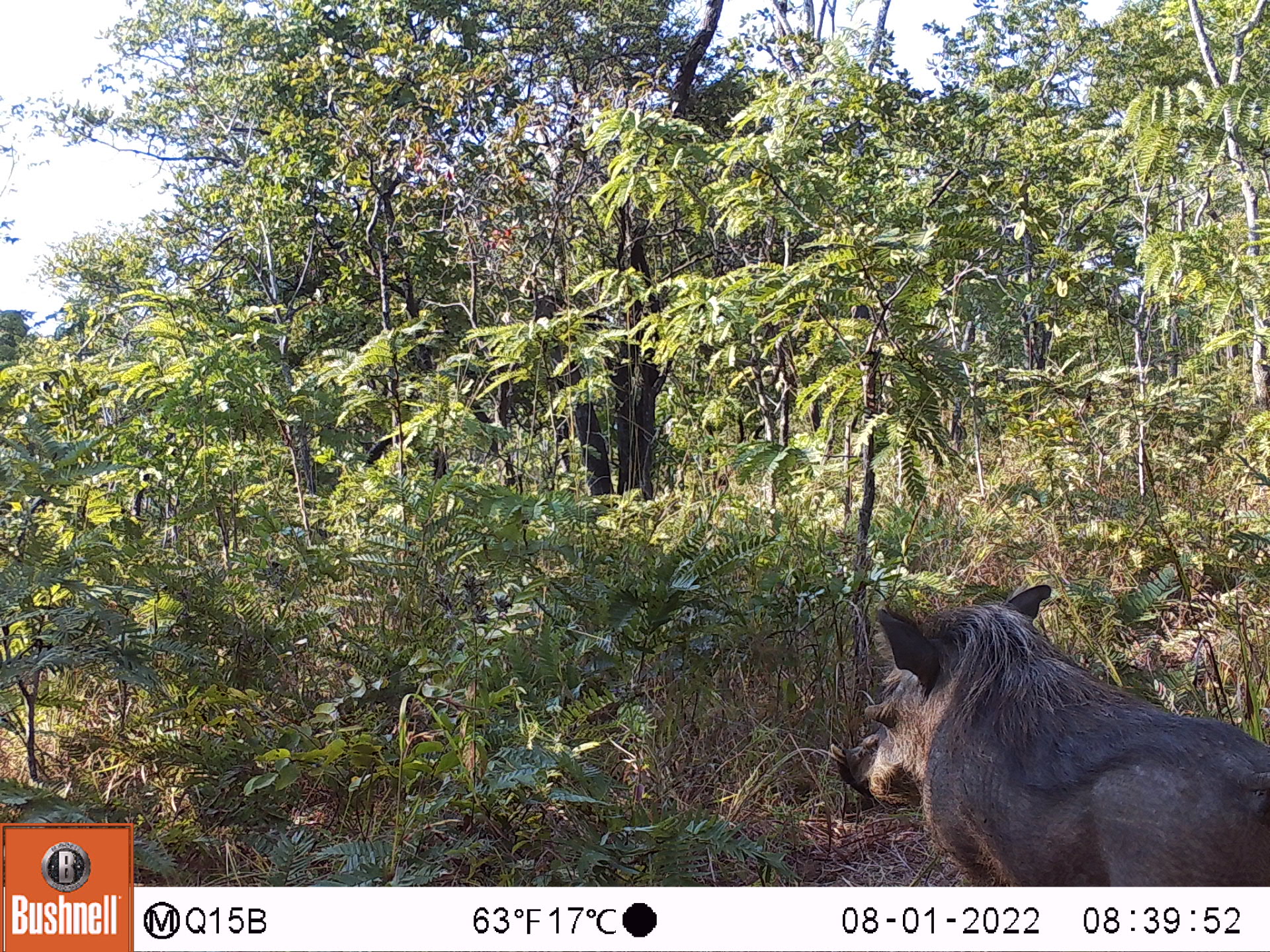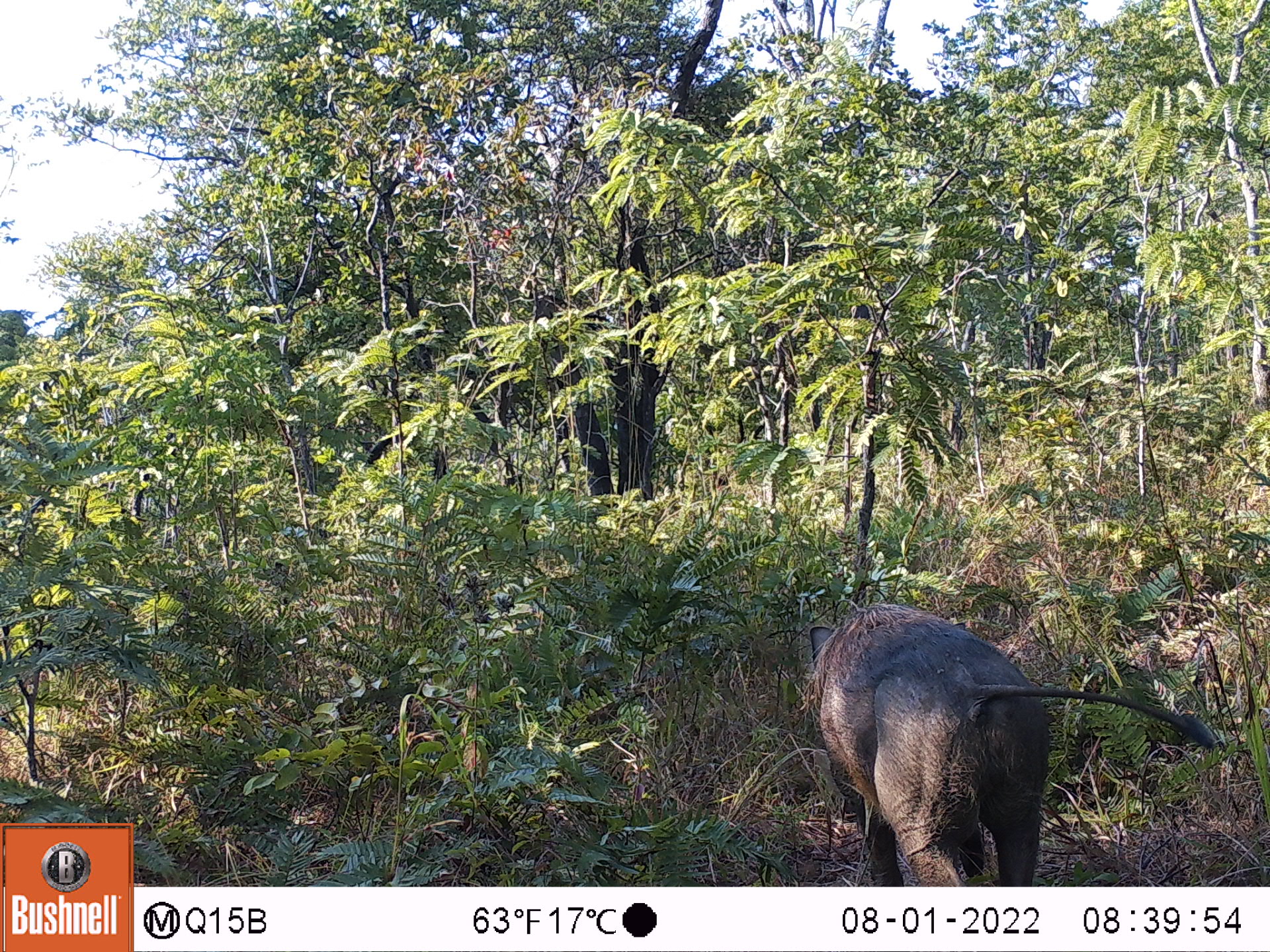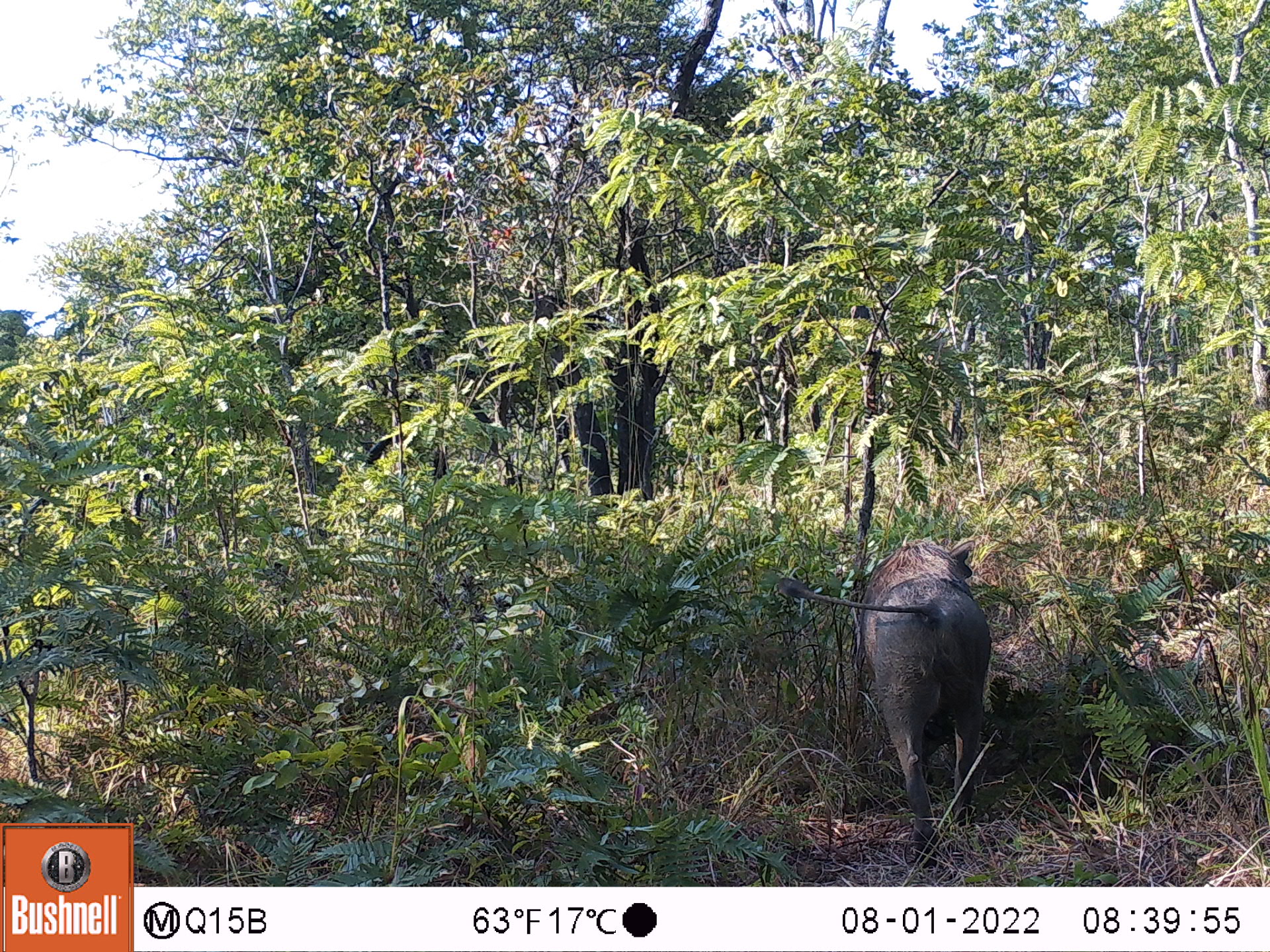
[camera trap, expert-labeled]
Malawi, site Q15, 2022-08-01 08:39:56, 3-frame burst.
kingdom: Animalia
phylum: Chordata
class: Mammalia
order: Artiodactyla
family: Suidae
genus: Phacochoerus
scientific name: Phacochoerus africanus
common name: common warthog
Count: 1.